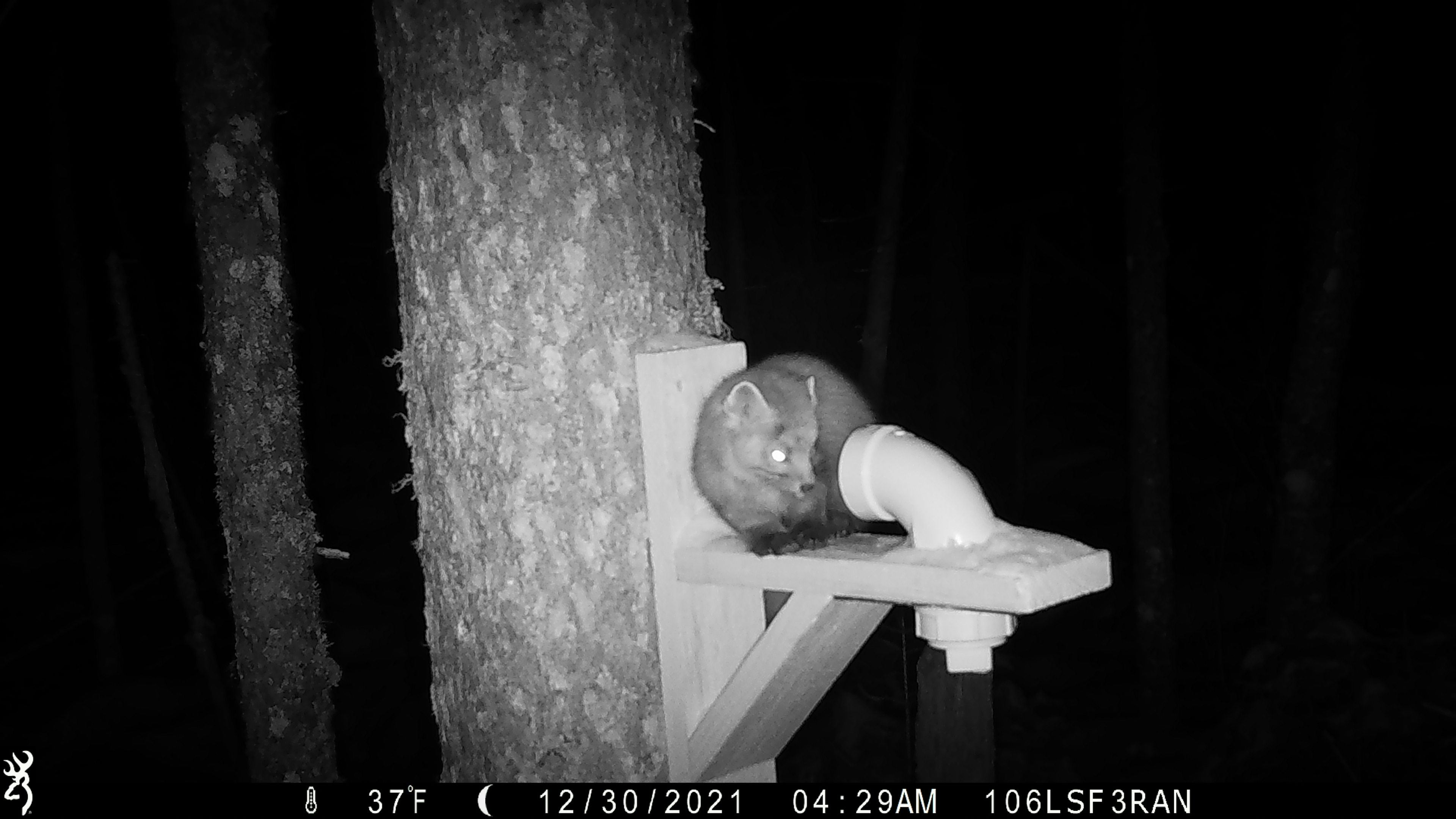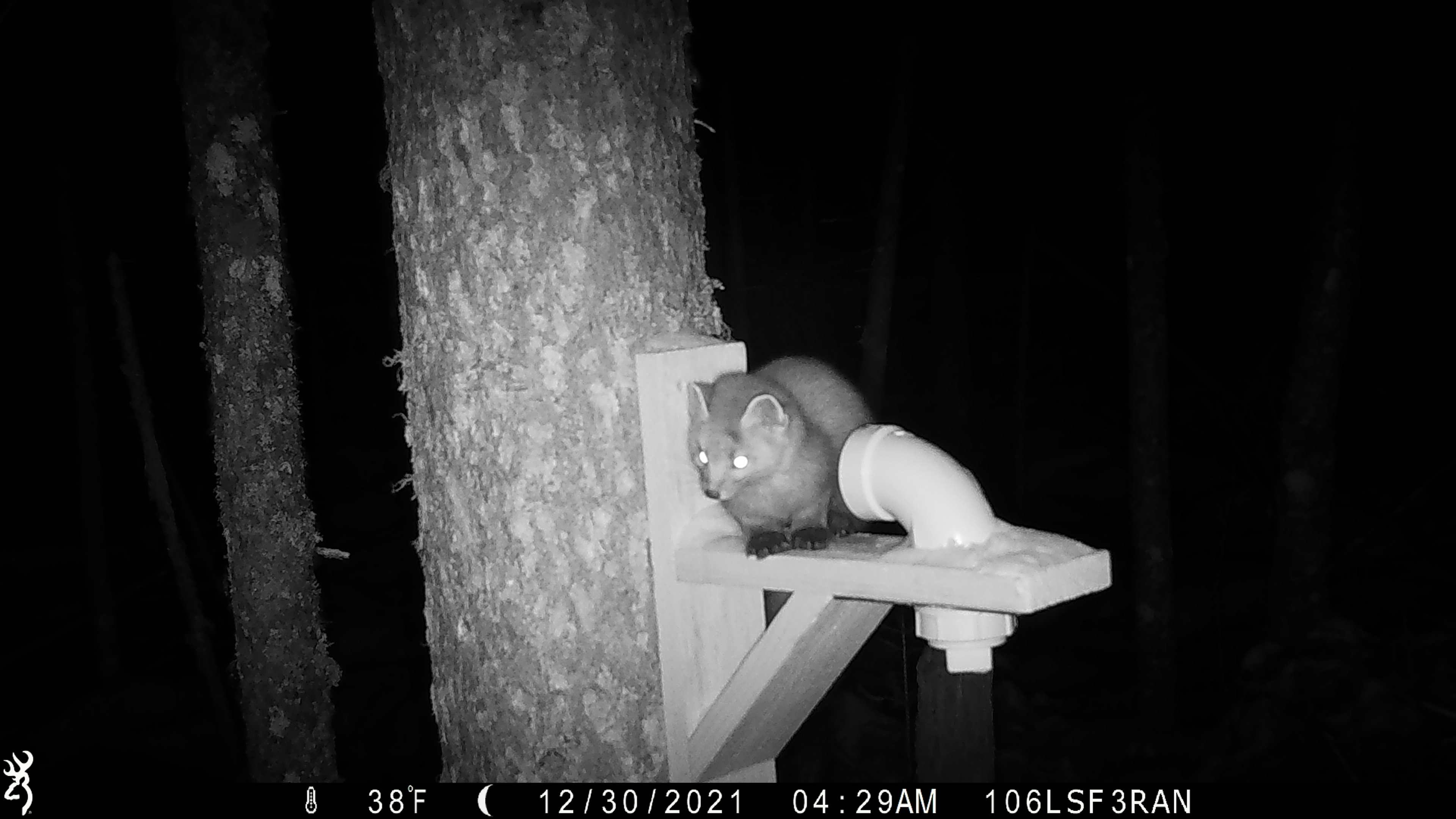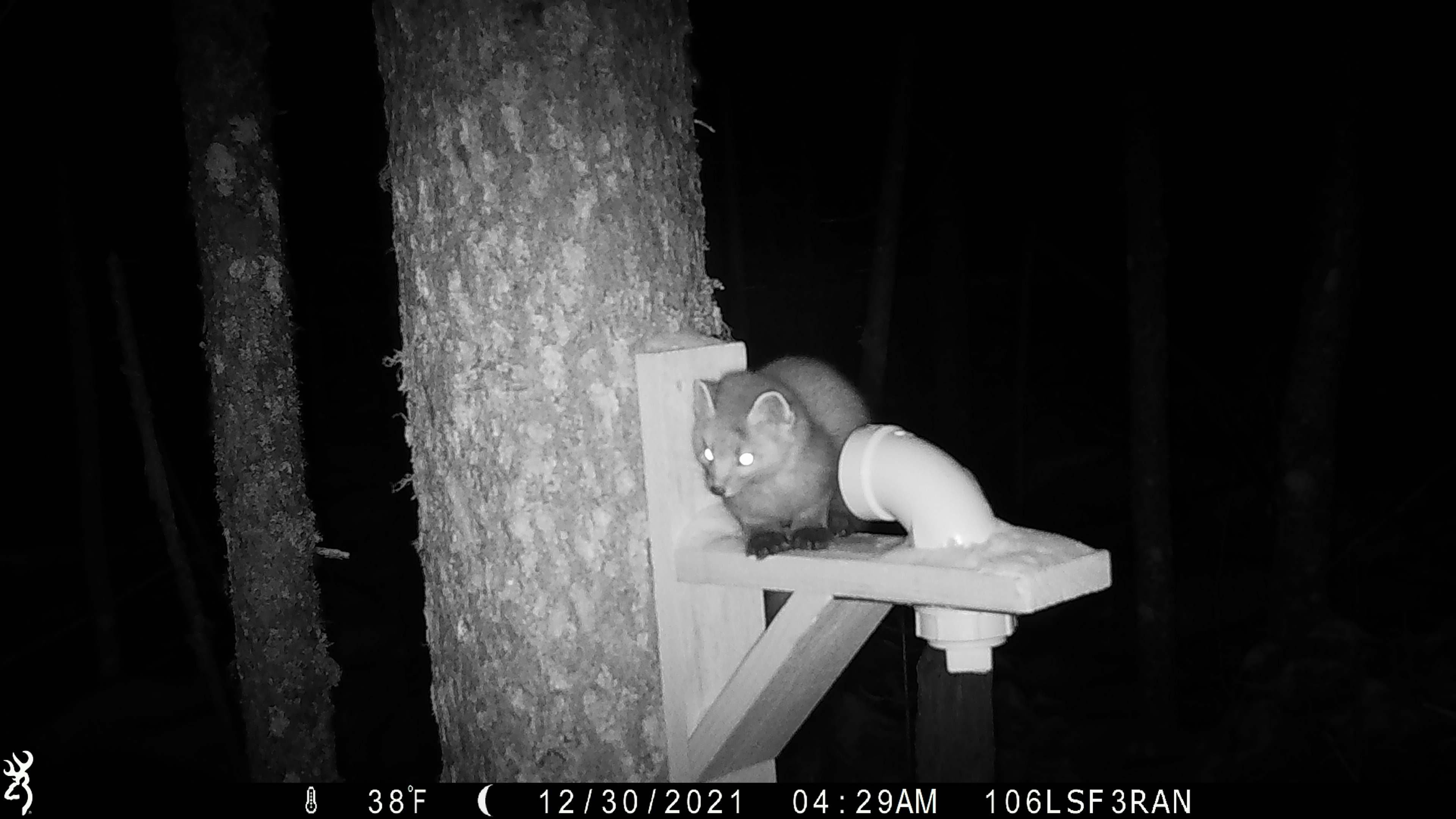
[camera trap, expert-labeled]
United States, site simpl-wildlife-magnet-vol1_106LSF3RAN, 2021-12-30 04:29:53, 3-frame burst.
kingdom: Animalia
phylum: Chordata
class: Mammalia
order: Carnivora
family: Mustelidae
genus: Martes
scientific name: Martes americana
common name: american marten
American marten (Martes americana).